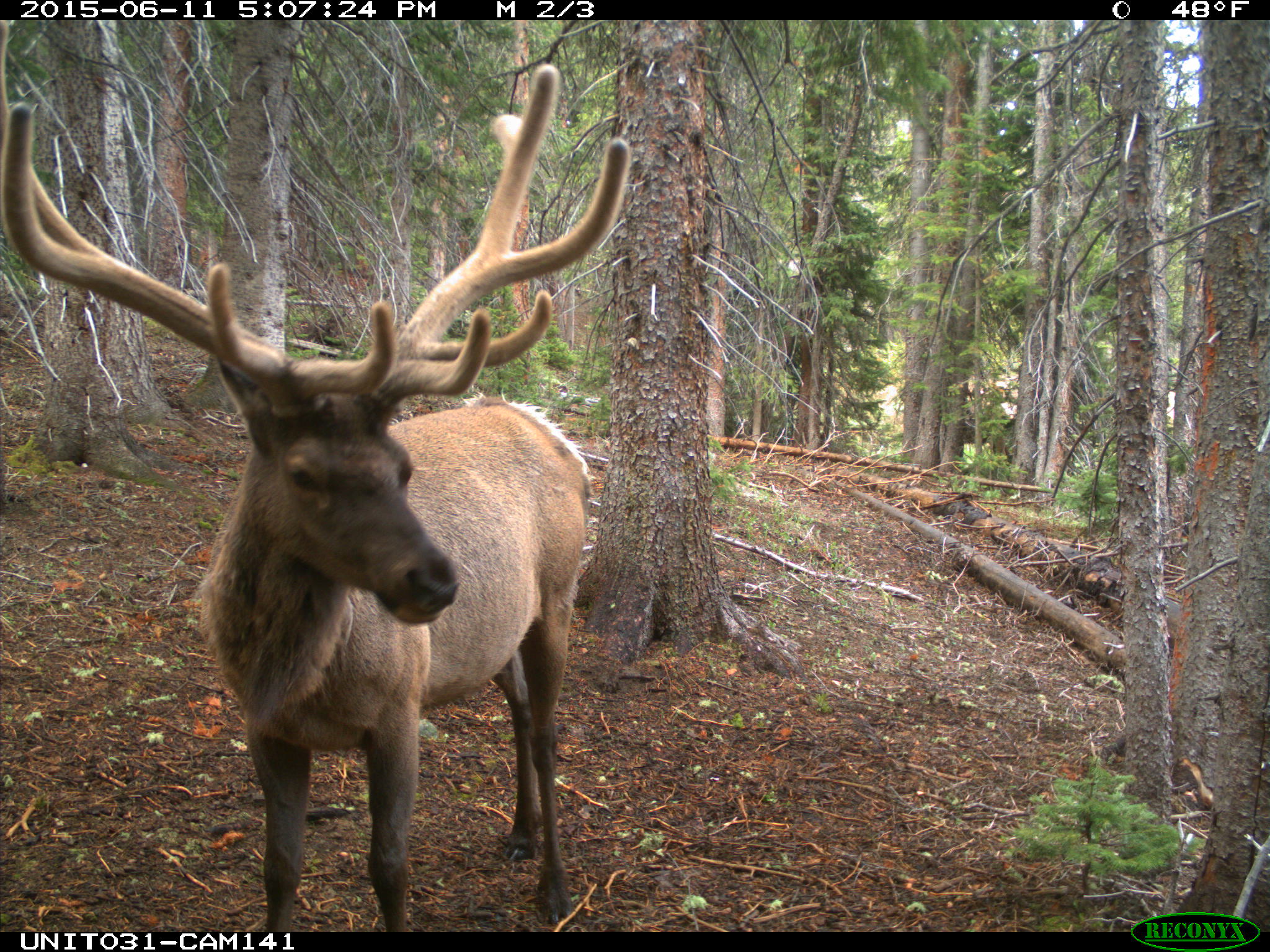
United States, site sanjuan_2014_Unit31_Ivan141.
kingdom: Animalia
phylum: Chordata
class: Mammalia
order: Artiodactyla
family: Cervidae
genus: Cervus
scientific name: Cervus elaphus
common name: red deer